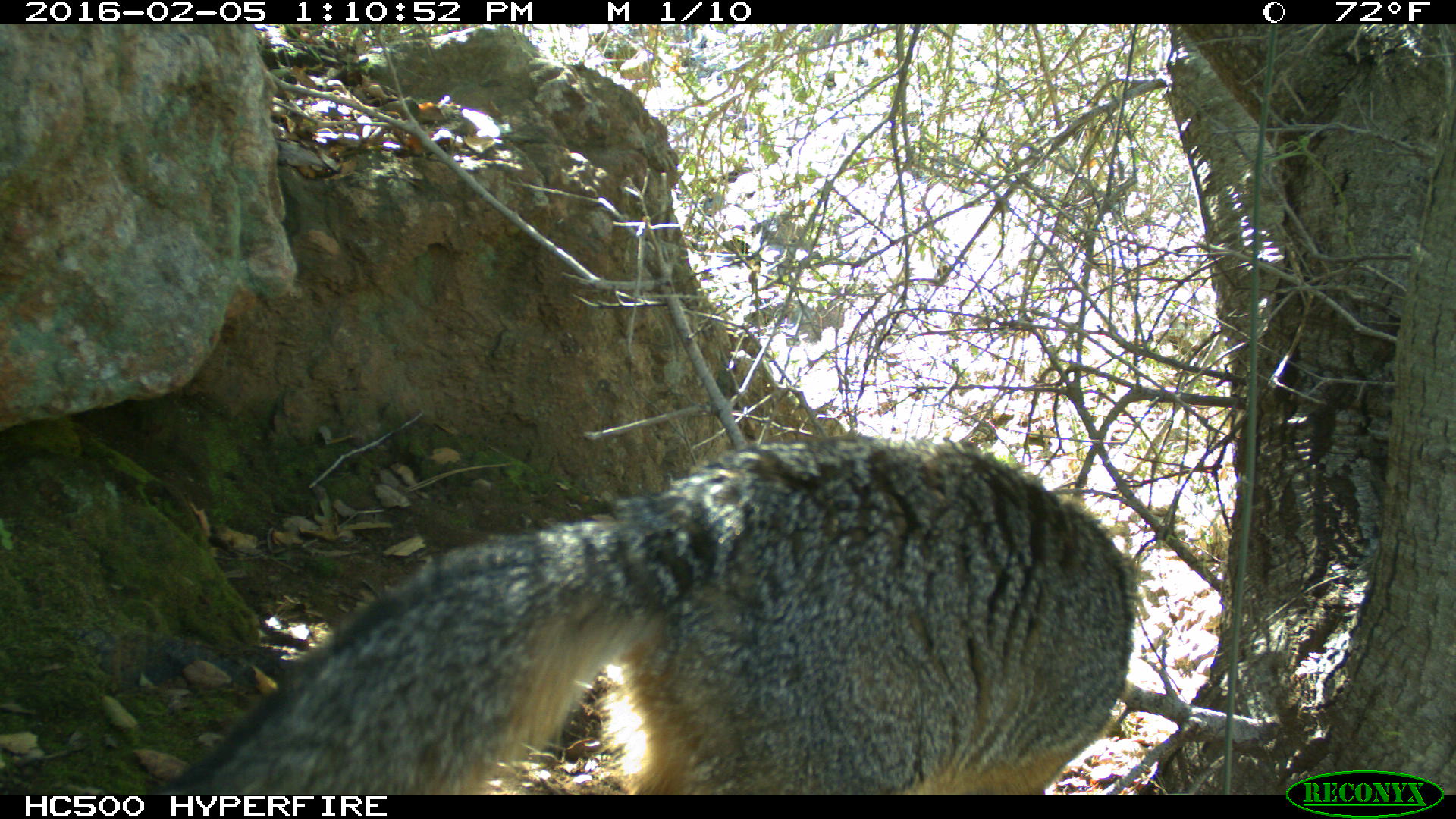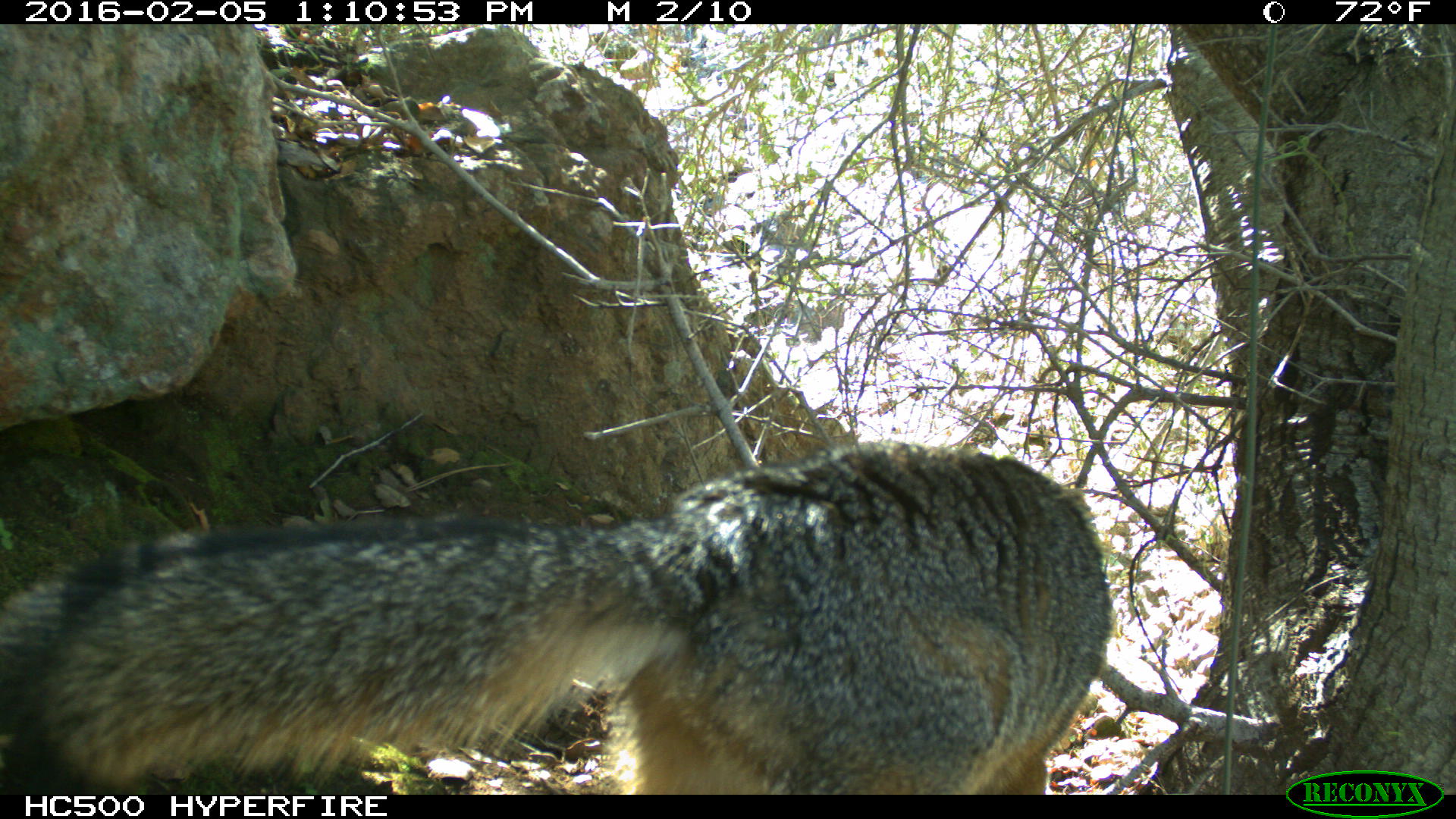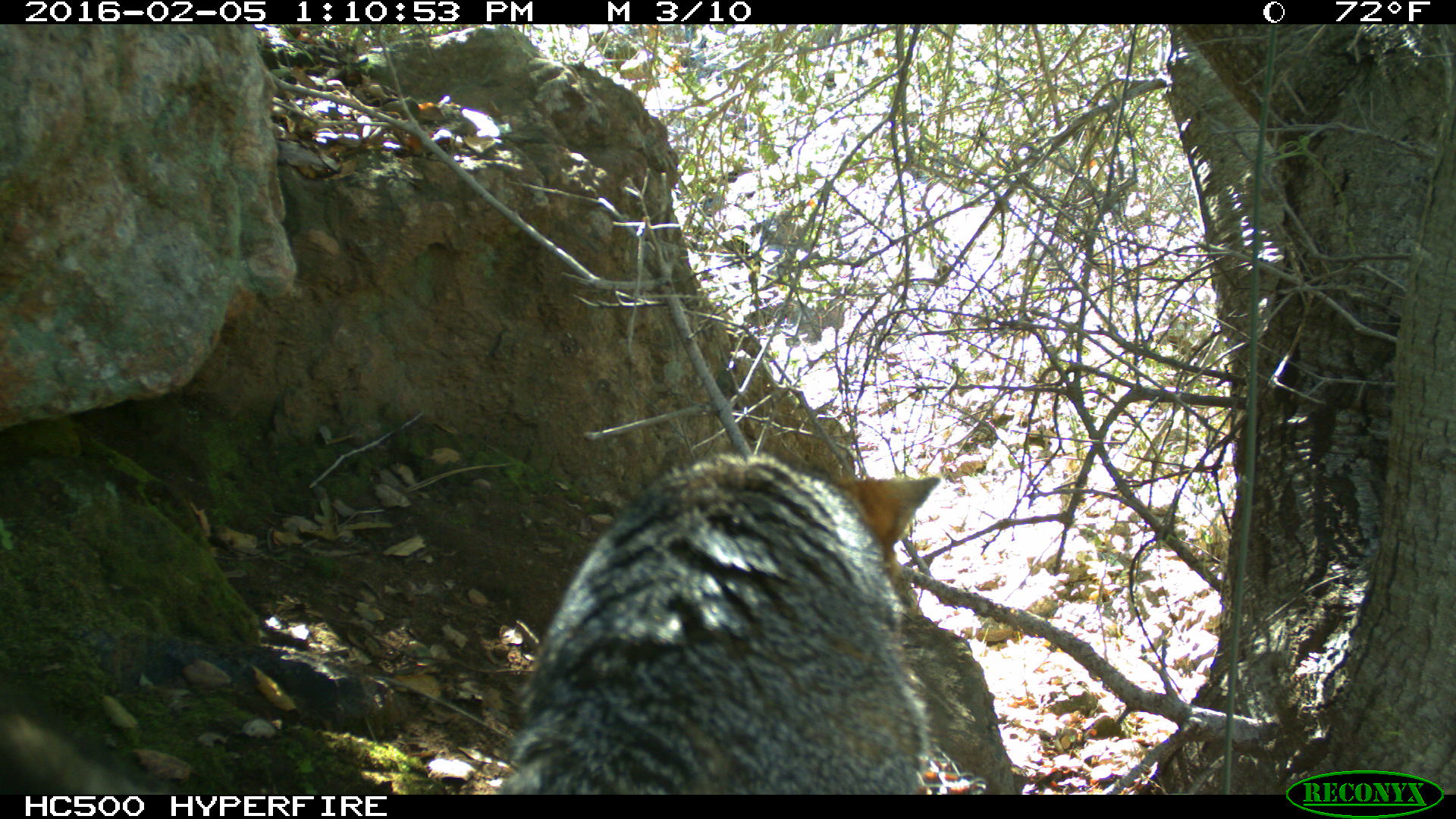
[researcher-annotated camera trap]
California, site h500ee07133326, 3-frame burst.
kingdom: Animalia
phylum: Chordata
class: Mammalia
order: Carnivora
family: Canidae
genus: Urocyon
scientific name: Urocyon littoralis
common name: island fox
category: fox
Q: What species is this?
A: Fox (island fox) (Urocyon littoralis).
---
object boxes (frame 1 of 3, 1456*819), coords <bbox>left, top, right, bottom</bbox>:
fox: <bbox>153, 434, 1138, 794</bbox>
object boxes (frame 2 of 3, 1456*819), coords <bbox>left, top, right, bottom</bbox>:
fox: <bbox>0, 440, 1109, 794</bbox>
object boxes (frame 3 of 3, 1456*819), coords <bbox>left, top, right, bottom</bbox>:
fox: <bbox>1, 448, 940, 795</bbox>